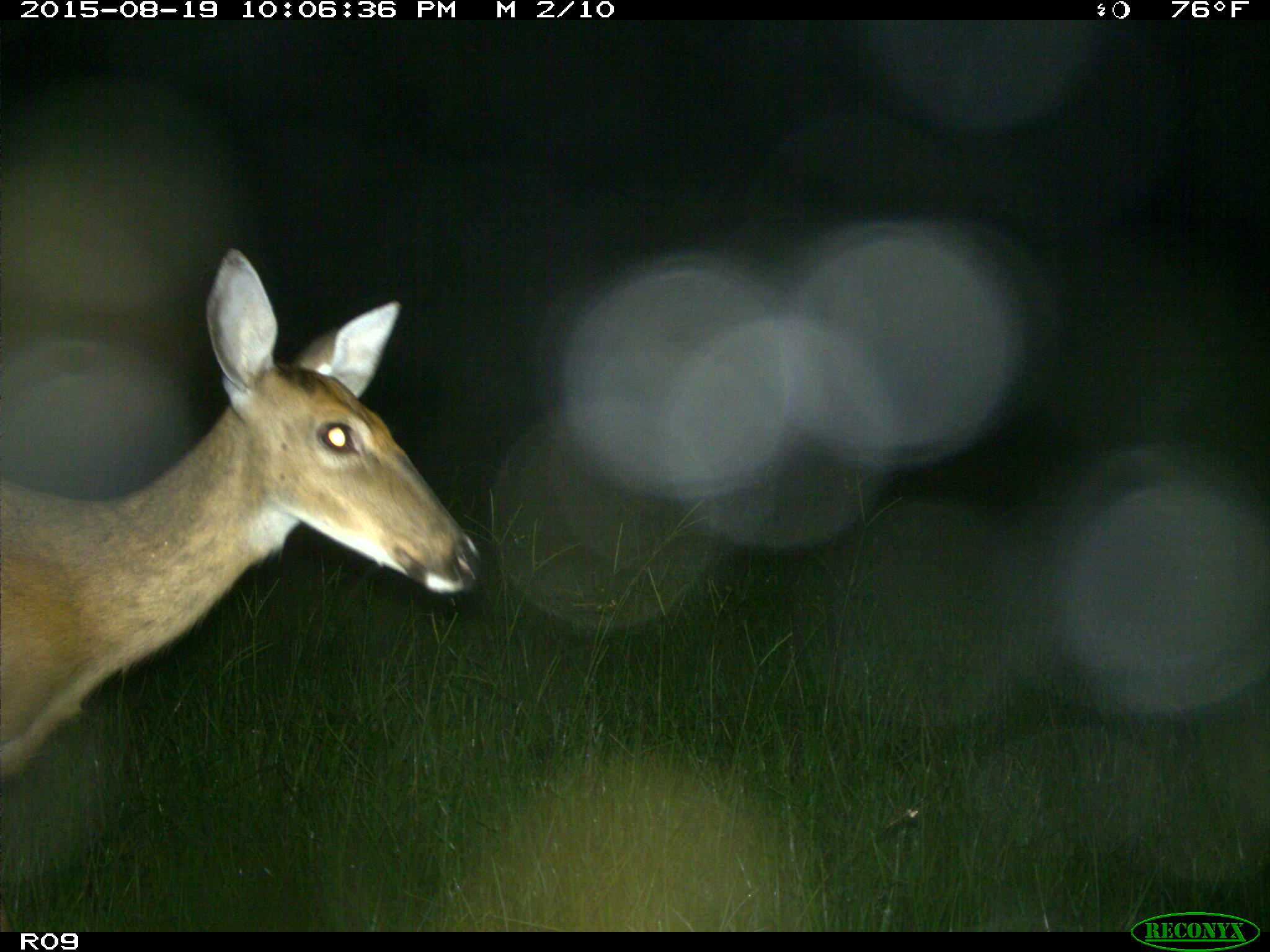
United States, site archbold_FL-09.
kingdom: Animalia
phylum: Chordata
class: Mammalia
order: Artiodactyla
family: Cervidae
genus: Odocoileus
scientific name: Odocoileus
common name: deer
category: unidentified deer